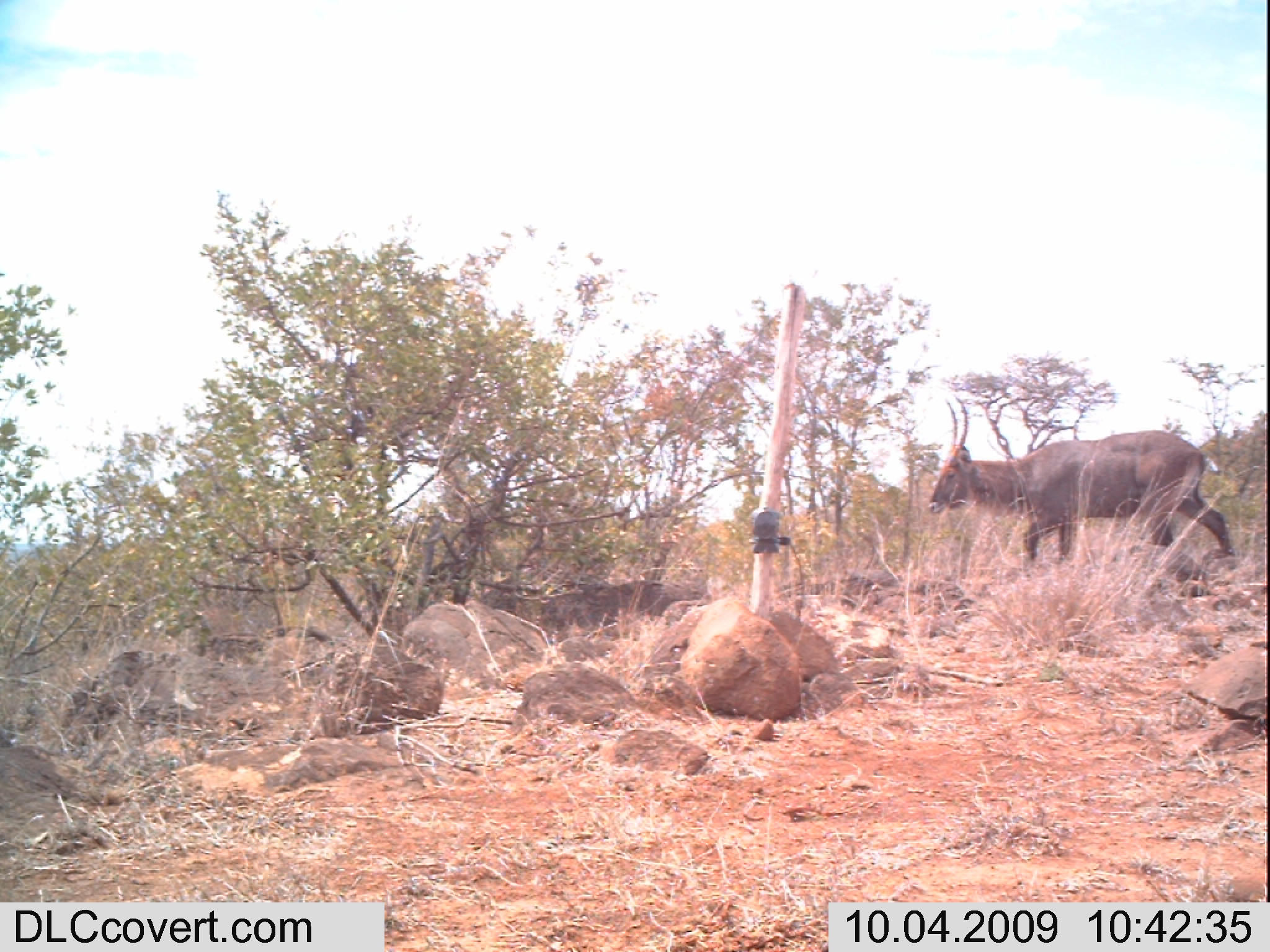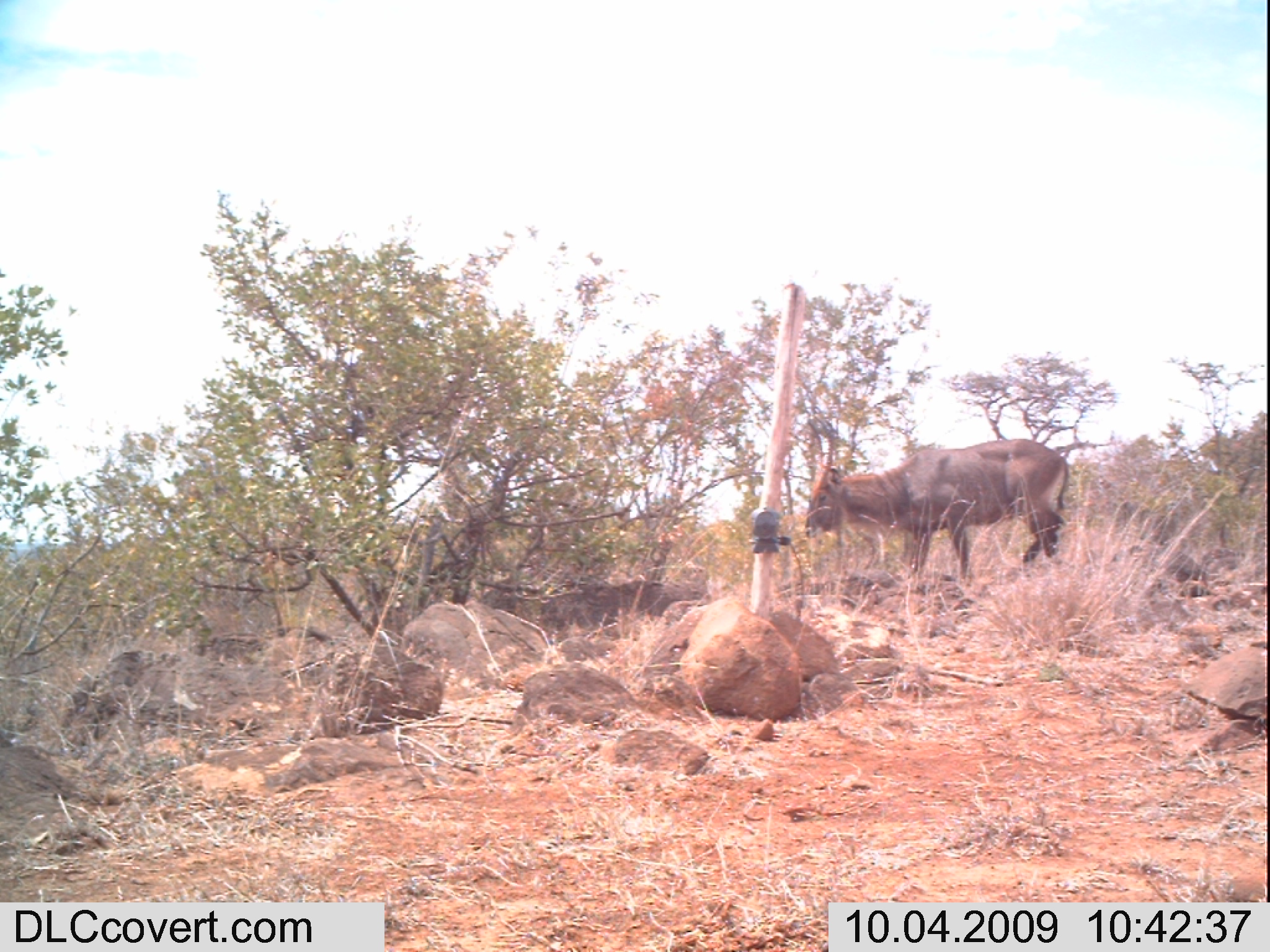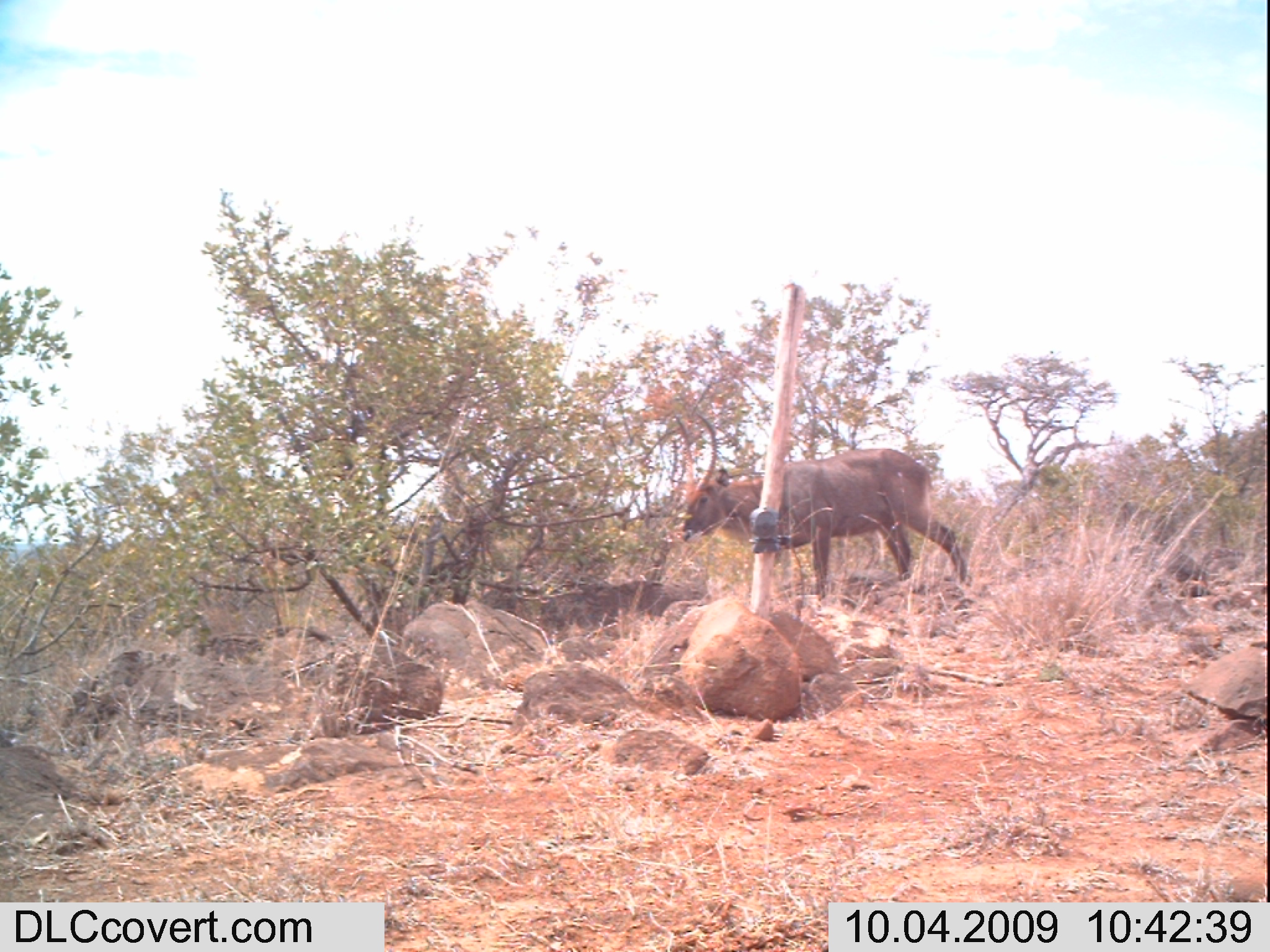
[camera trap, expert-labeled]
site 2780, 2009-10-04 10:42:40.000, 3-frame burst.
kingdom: Animalia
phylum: Chordata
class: Mammalia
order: Artiodactyla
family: Bovidae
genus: Kobus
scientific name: Kobus ellipsiprymnus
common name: waterbuck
Kobus ellipsiprymnus (waterbuck), count 1.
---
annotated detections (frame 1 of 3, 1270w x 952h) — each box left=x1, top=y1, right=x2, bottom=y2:
kobus ellipsiprymnus: left=927, top=395, right=1234, bottom=572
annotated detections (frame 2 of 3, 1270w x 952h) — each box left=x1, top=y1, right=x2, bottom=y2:
kobus ellipsiprymnus: left=804, top=439, right=1070, bottom=585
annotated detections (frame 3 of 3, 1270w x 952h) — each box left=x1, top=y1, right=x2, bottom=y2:
kobus ellipsiprymnus: left=672, top=414, right=971, bottom=601